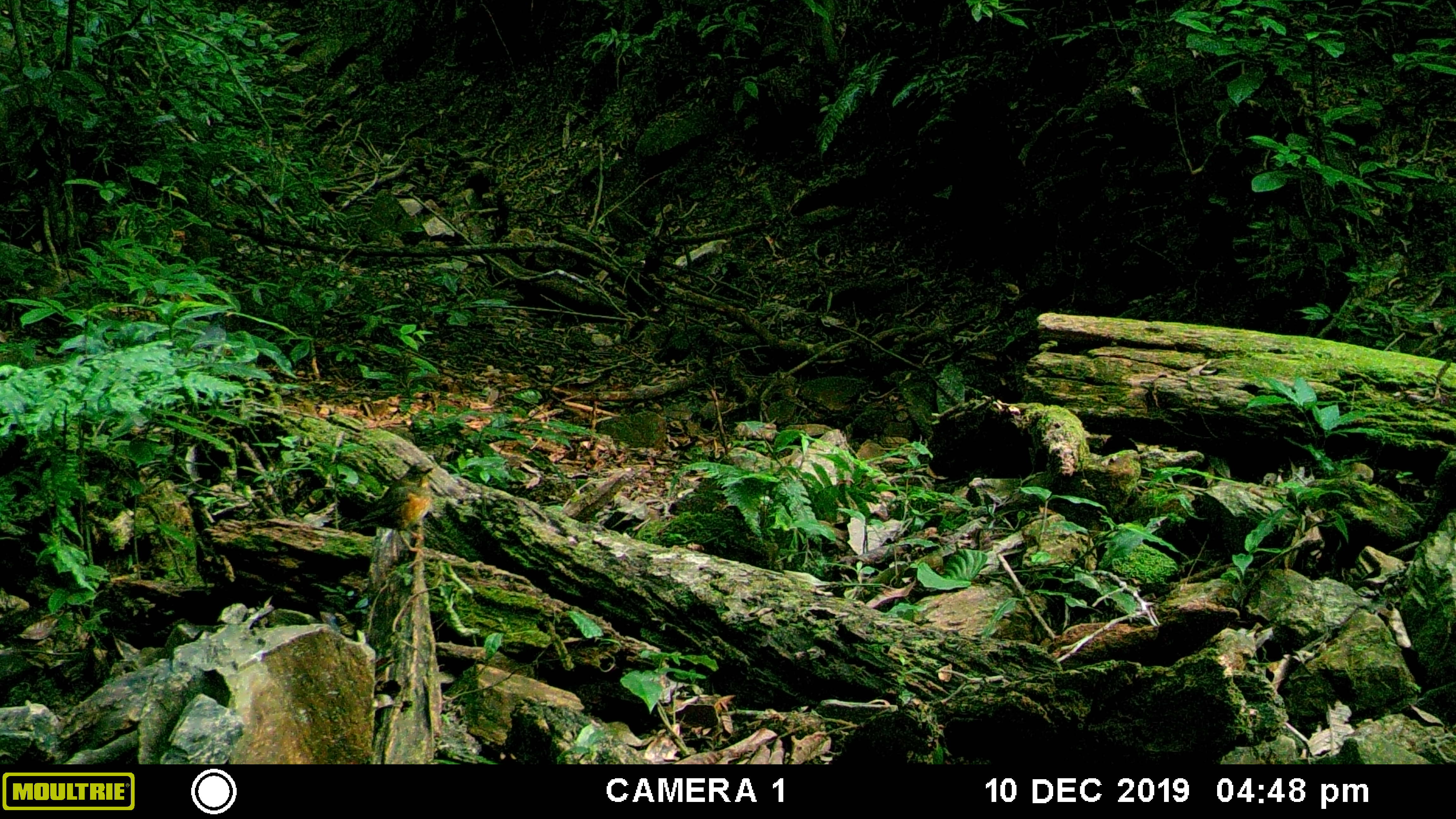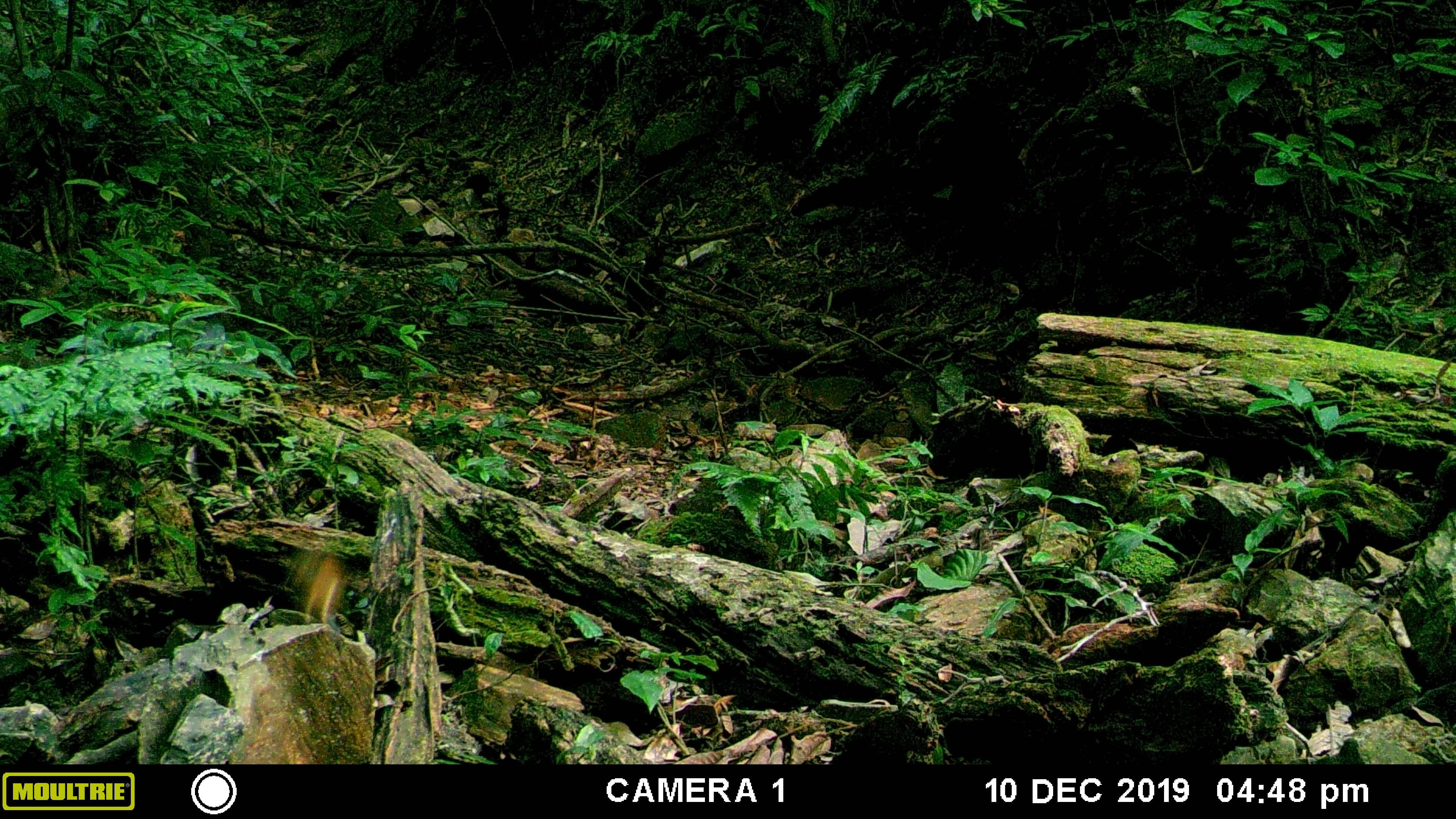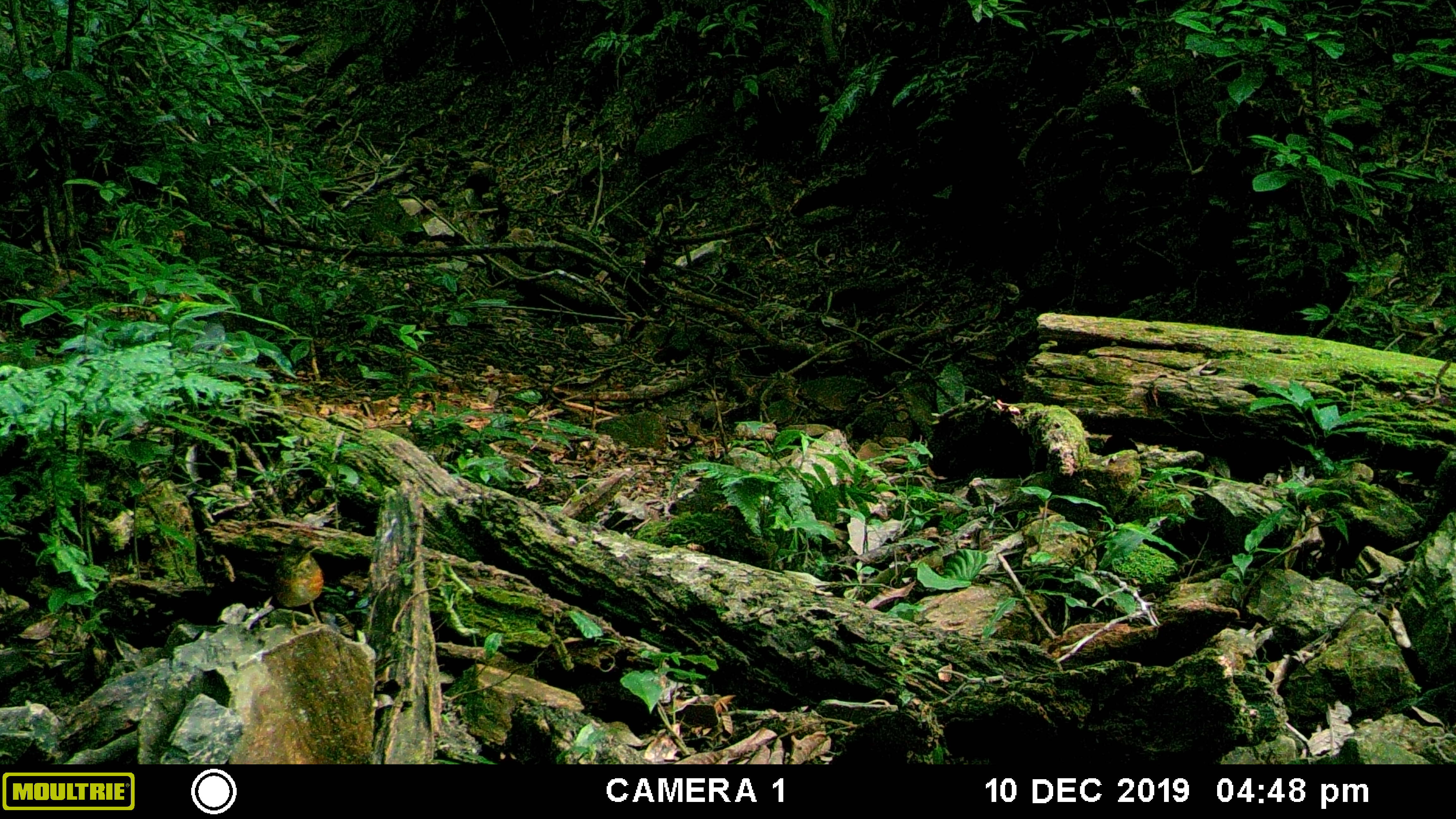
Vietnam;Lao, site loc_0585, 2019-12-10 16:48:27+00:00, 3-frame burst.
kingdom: Animalia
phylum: Chordata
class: Aves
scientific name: Aves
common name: bird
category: unidentified bird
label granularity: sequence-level